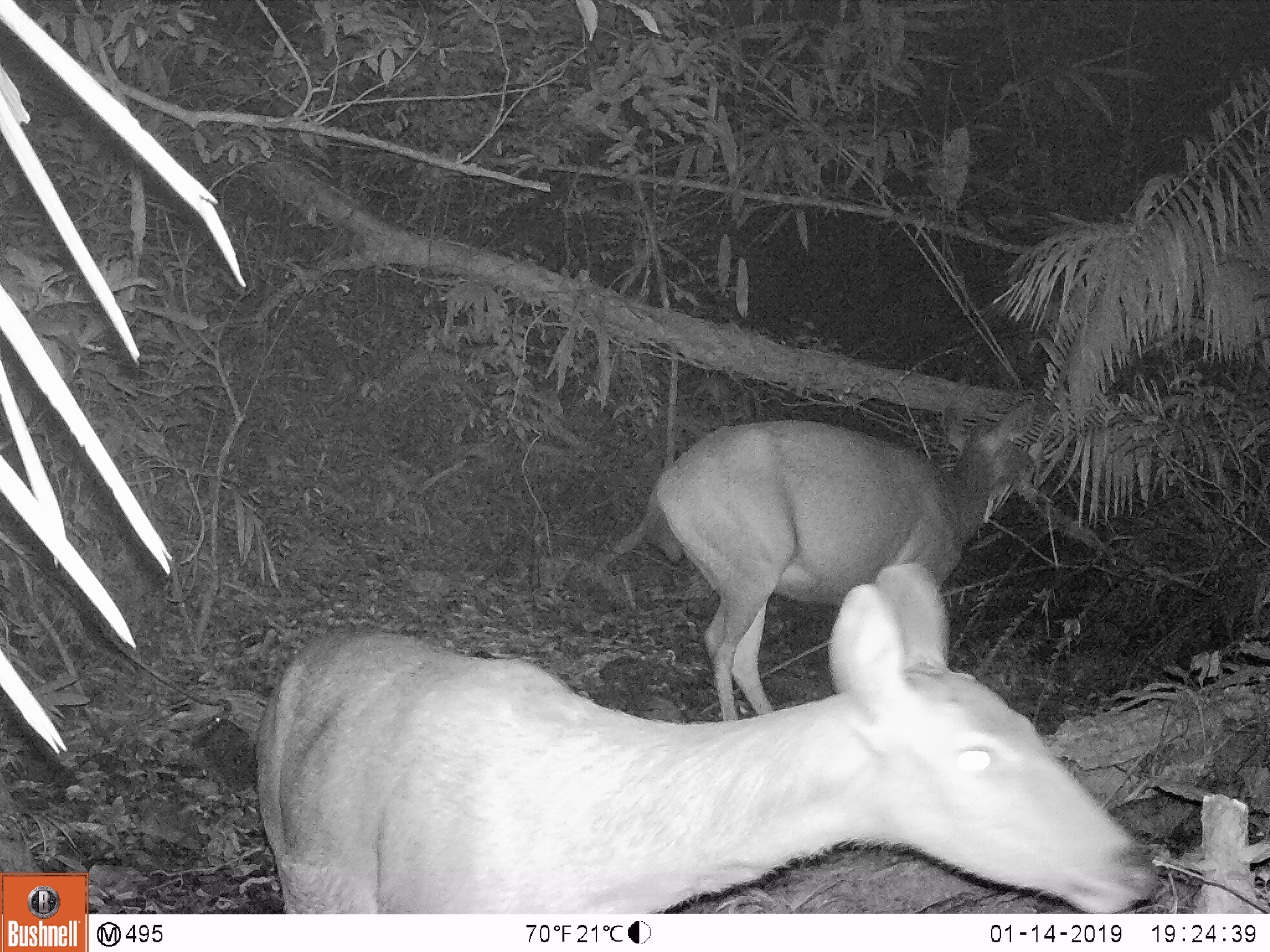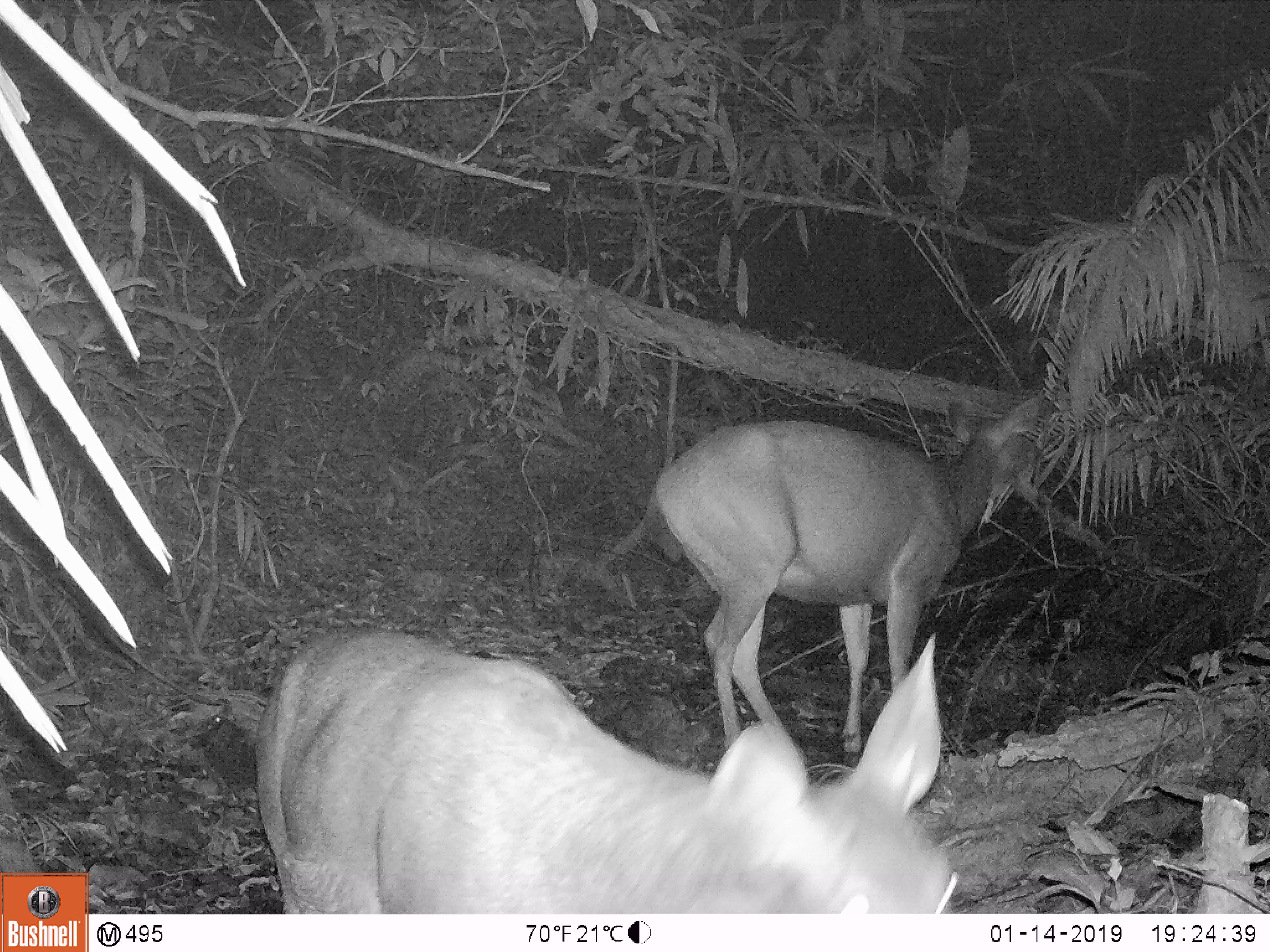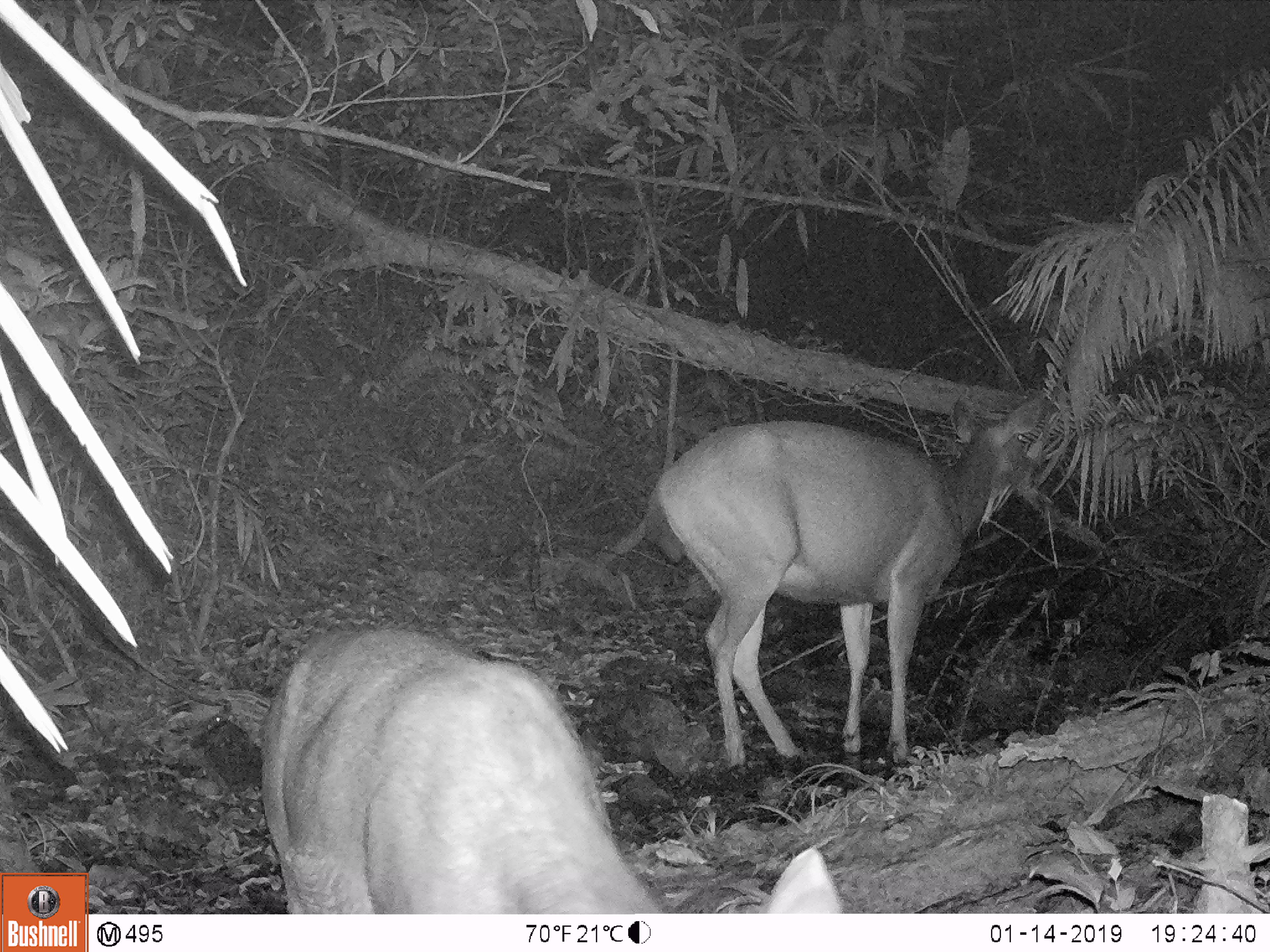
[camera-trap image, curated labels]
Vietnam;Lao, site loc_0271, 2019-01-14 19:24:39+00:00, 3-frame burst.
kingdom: Animalia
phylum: Chordata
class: Mammalia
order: Artiodactyla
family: Cervidae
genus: Rusa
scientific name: Rusa unicolor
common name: sambar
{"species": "sambar (Rusa unicolor)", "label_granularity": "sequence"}